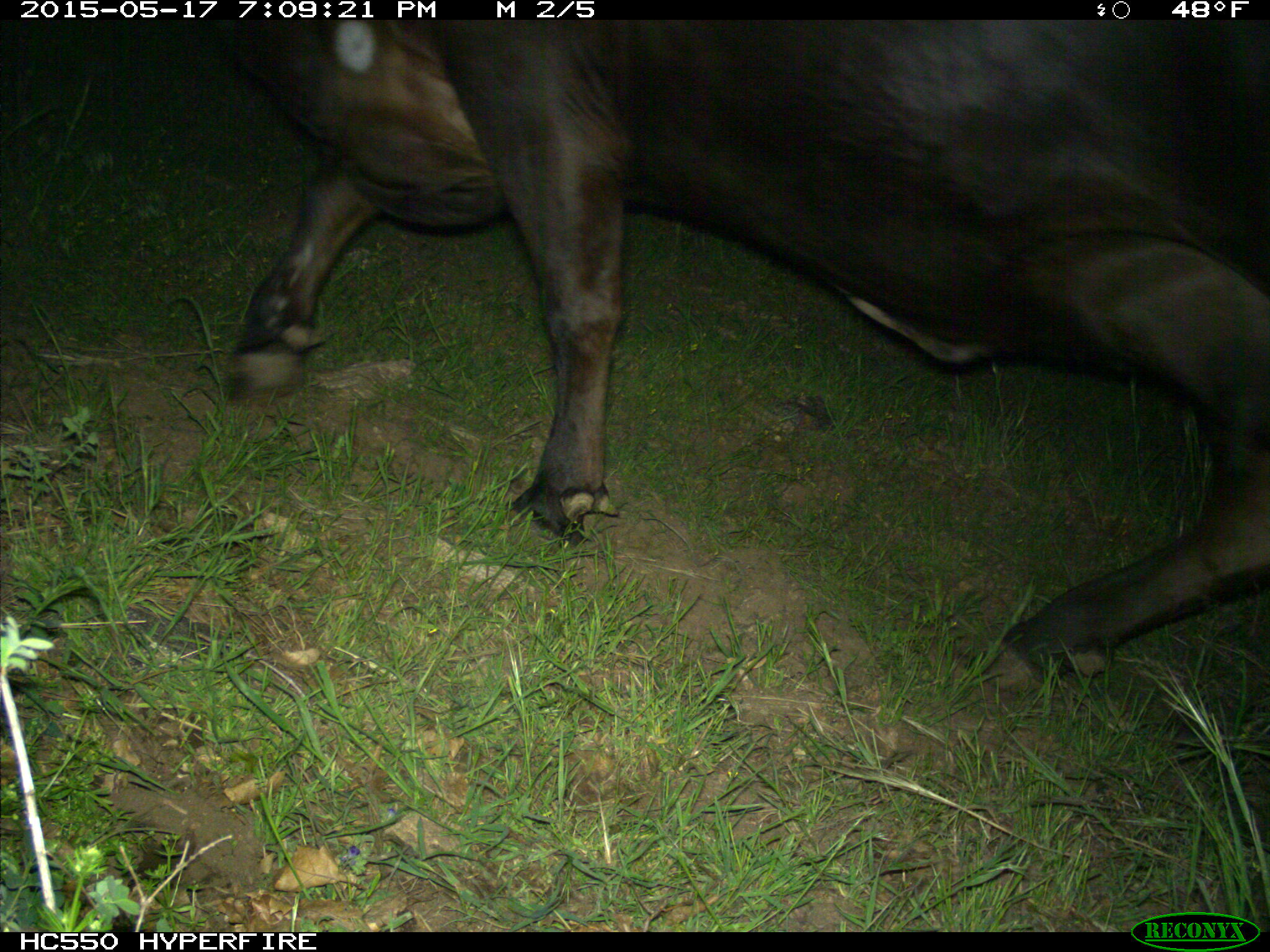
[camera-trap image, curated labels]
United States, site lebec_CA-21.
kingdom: Animalia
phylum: Chordata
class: Mammalia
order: Artiodactyla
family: Bovidae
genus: Bos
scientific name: Bos taurus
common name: domestic cow